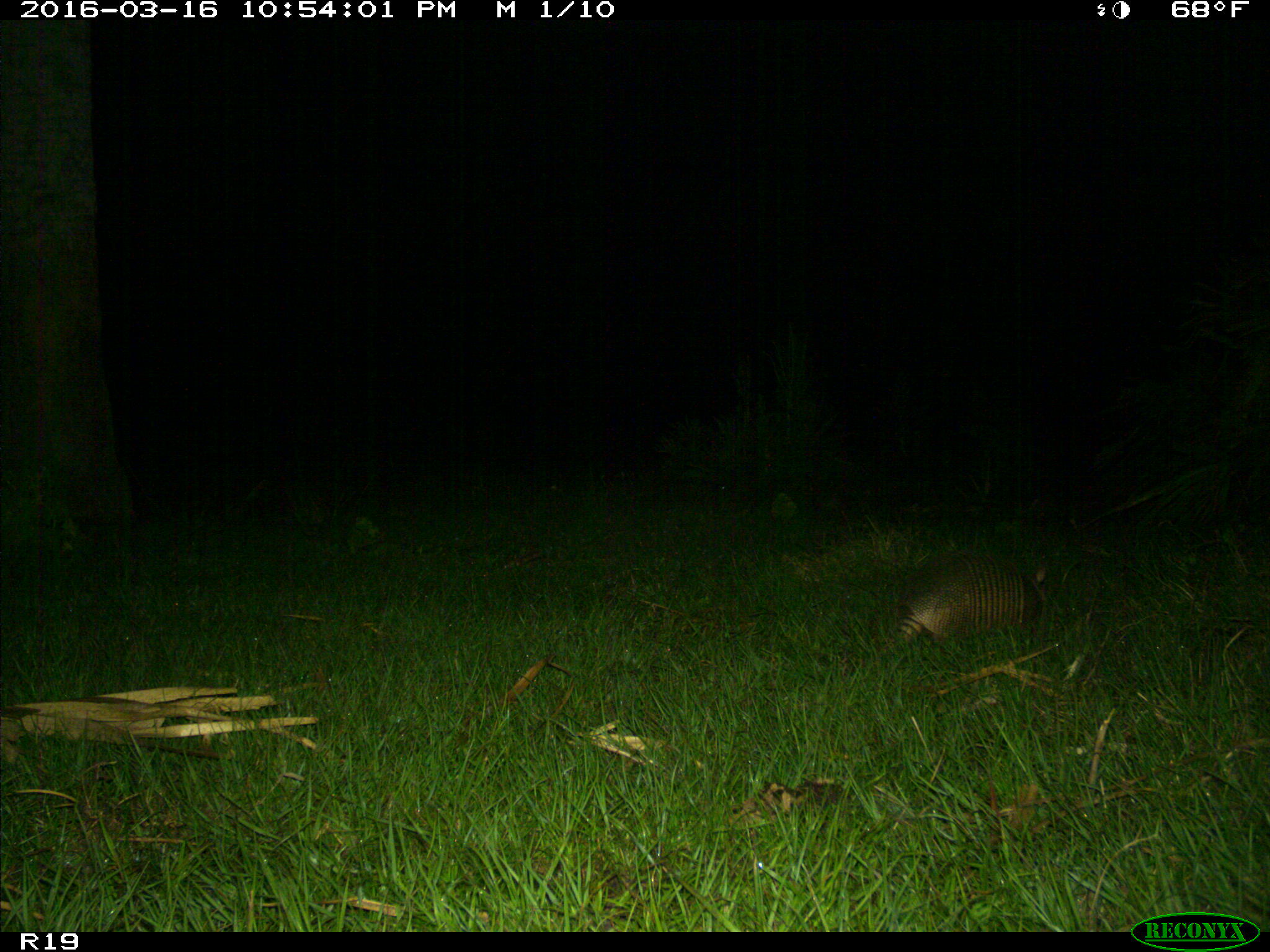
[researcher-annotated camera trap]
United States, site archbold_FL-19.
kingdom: Animalia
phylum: Chordata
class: Mammalia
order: Cingulata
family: Dasypodidae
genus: Dasypus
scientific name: Dasypus novemcinctus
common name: nine-banded armadillo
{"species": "Dasypus novemcinctus (nine-banded armadillo)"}